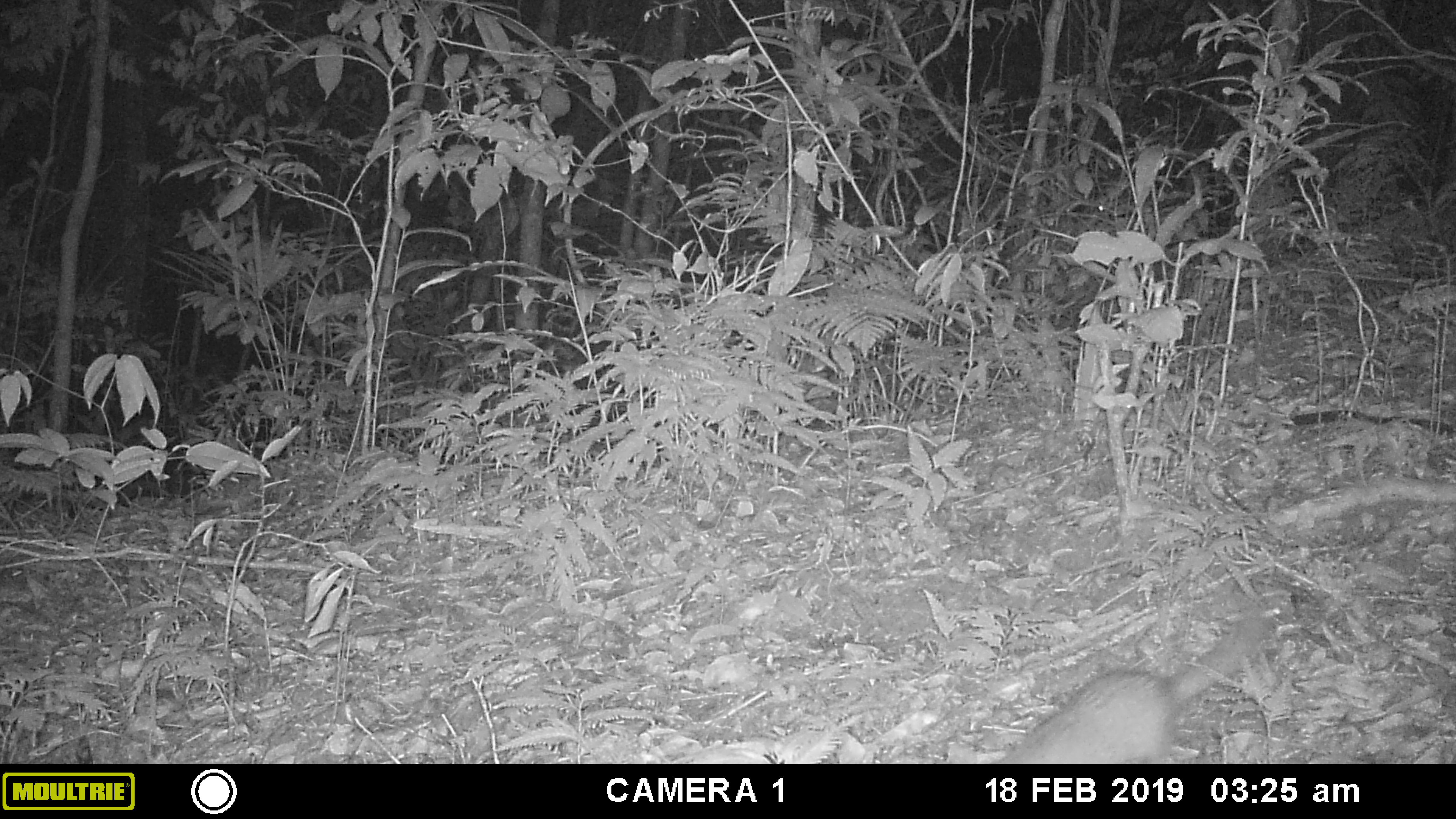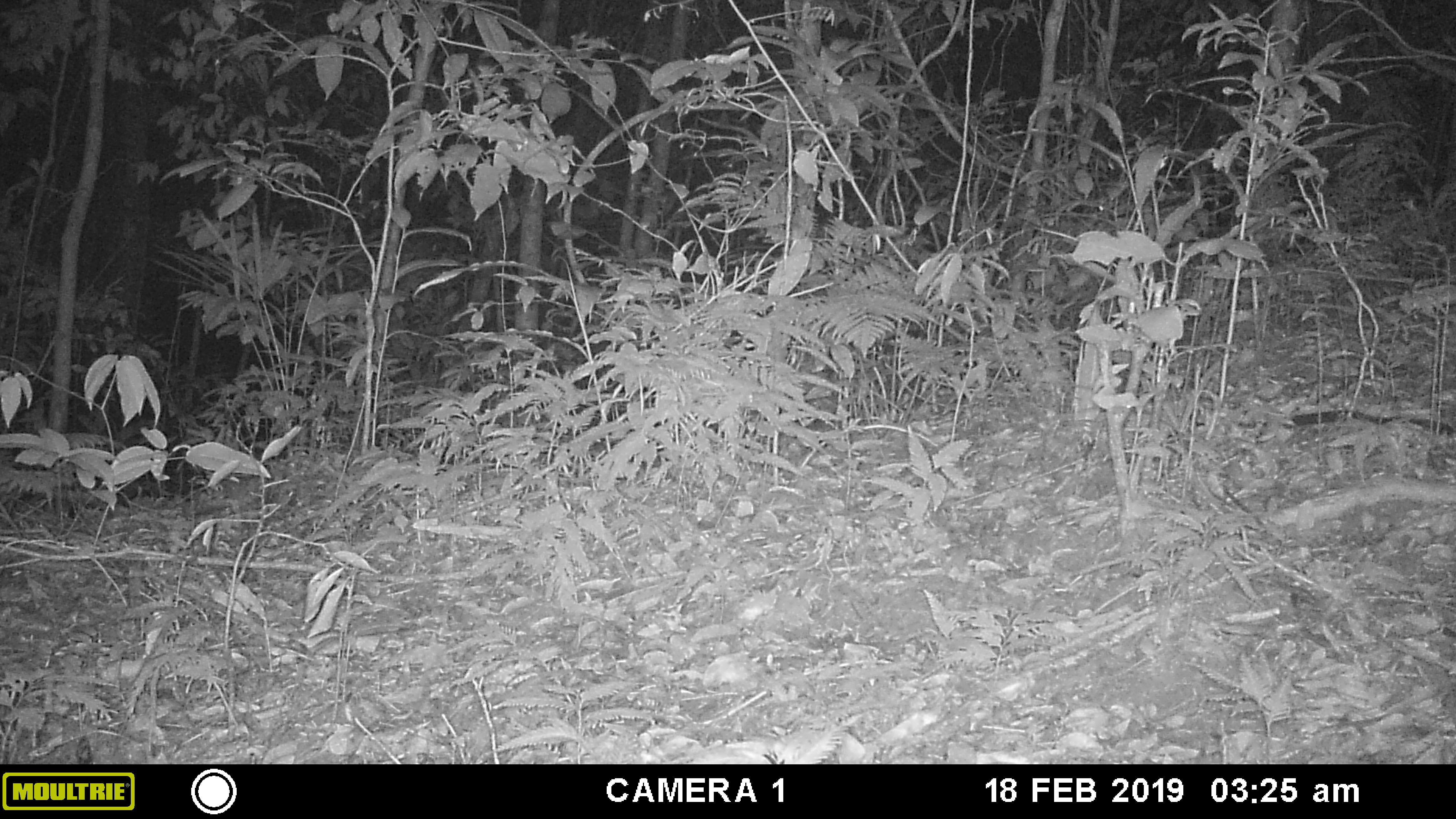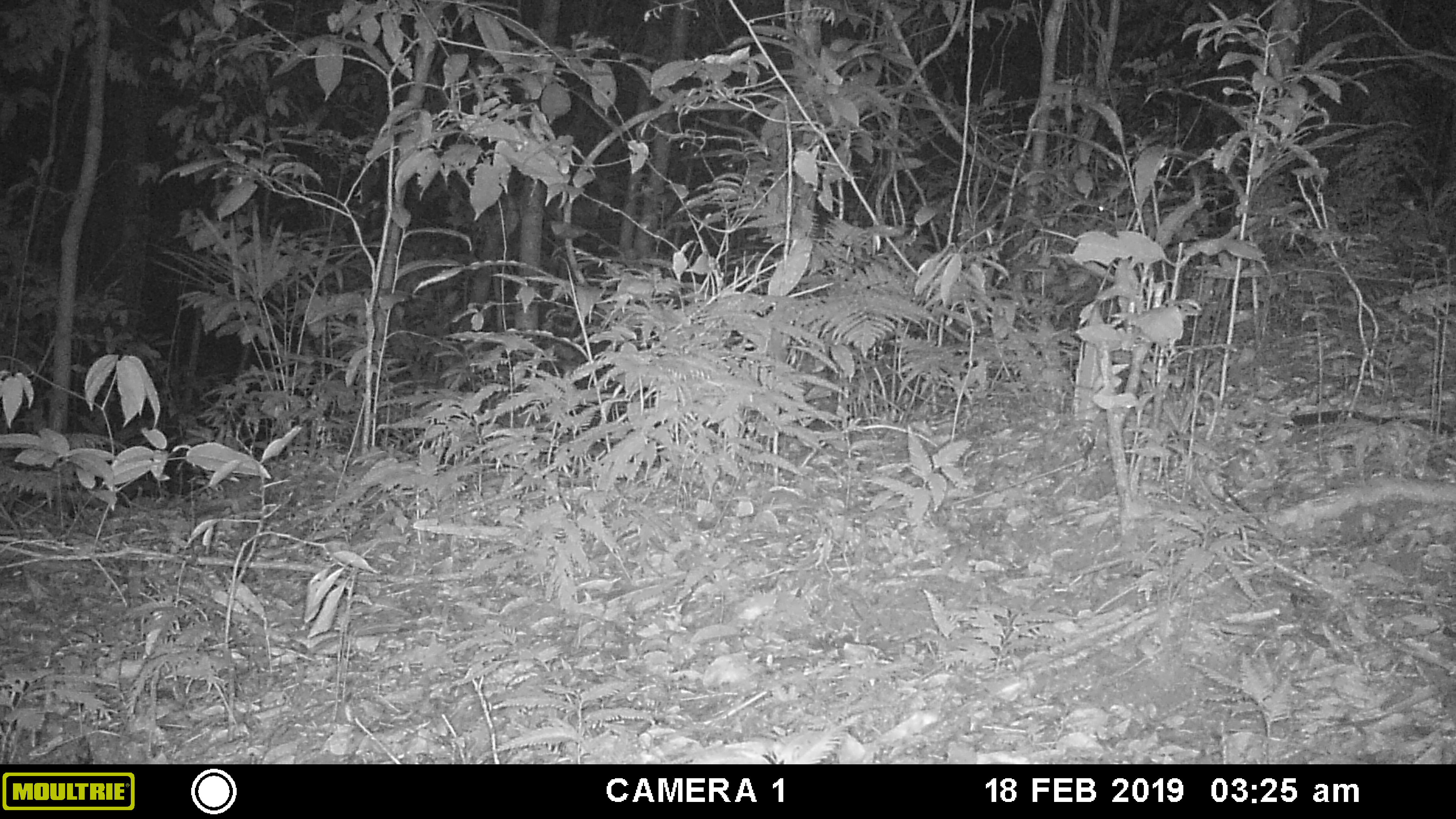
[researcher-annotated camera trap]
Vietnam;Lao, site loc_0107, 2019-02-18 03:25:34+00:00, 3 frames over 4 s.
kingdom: Animalia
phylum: Chordata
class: Mammalia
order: Carnivora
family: Mustelidae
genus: Melogale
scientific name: Melogale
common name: ferret badger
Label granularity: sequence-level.